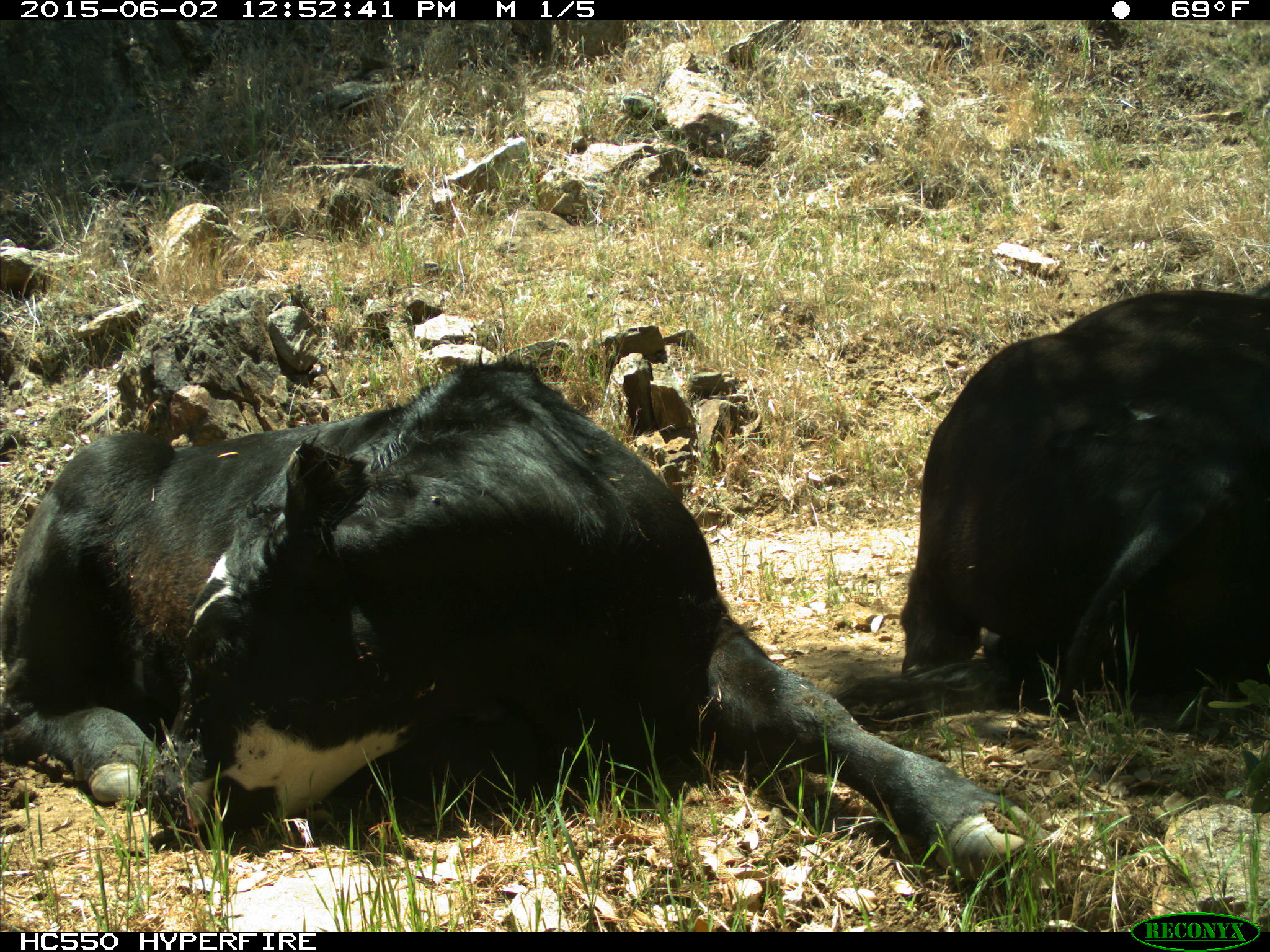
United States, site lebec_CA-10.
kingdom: Animalia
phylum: Chordata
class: Mammalia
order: Artiodactyla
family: Bovidae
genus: Bos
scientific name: Bos taurus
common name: domestic cow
Bos taurus (domestic cow).